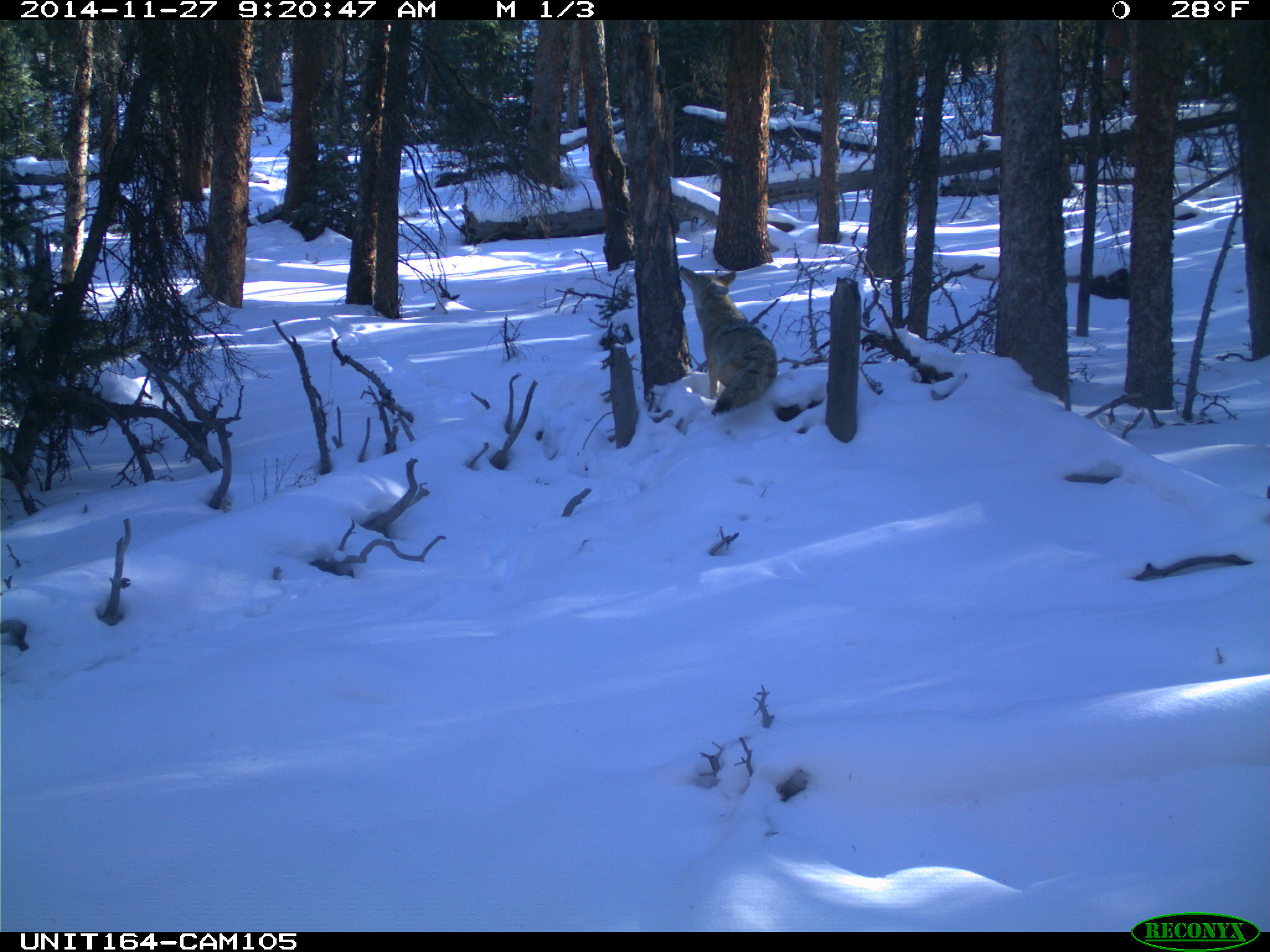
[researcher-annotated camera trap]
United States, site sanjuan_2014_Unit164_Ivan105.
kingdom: Animalia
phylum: Chordata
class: Mammalia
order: Carnivora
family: Canidae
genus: Canis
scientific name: Canis latrans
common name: coyote